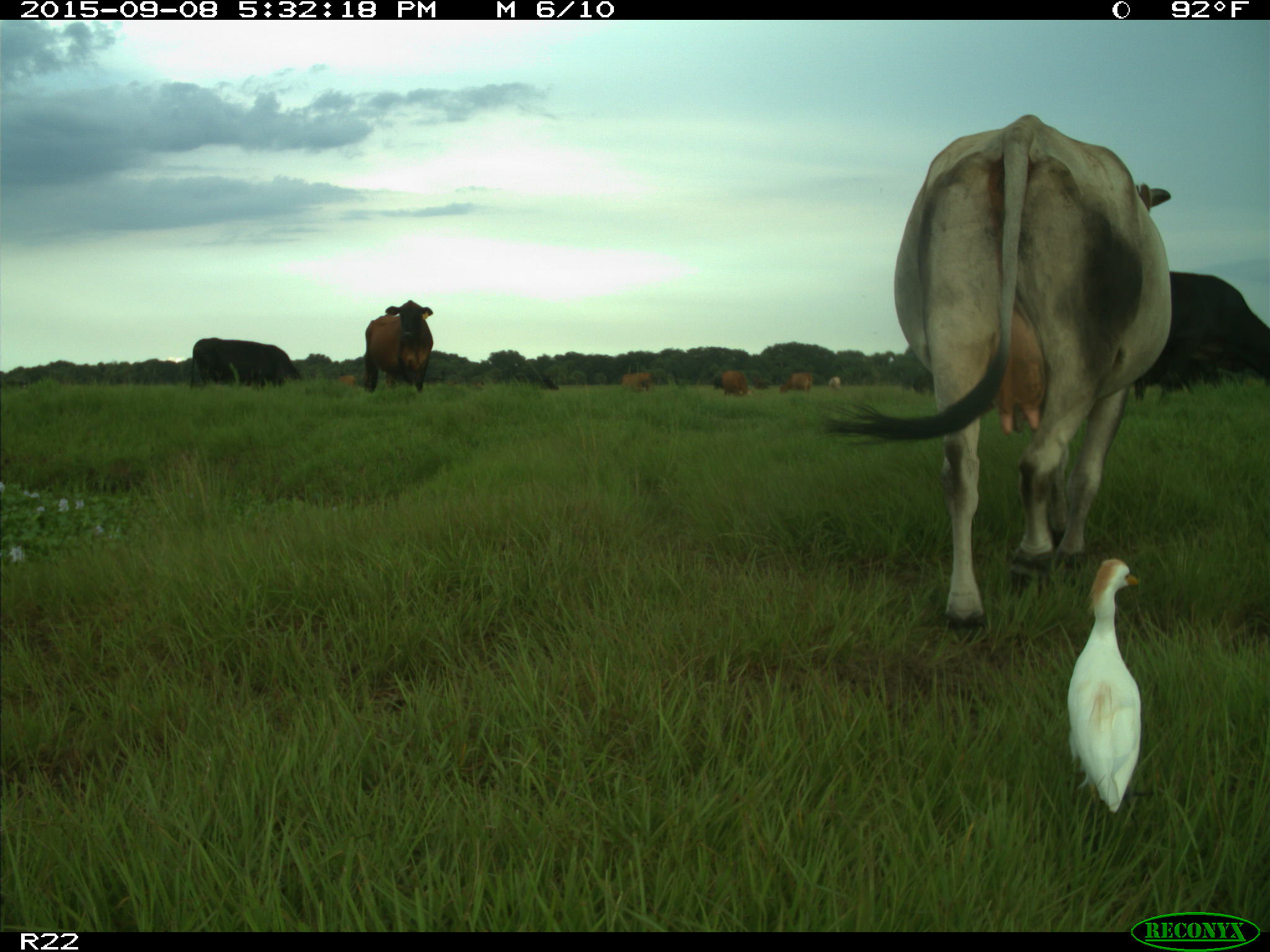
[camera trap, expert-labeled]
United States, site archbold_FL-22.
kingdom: Animalia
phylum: Chordata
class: Mammalia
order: Artiodactyla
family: Bovidae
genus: Bos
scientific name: Bos taurus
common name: domestic cow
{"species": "Bos taurus (domestic cow)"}